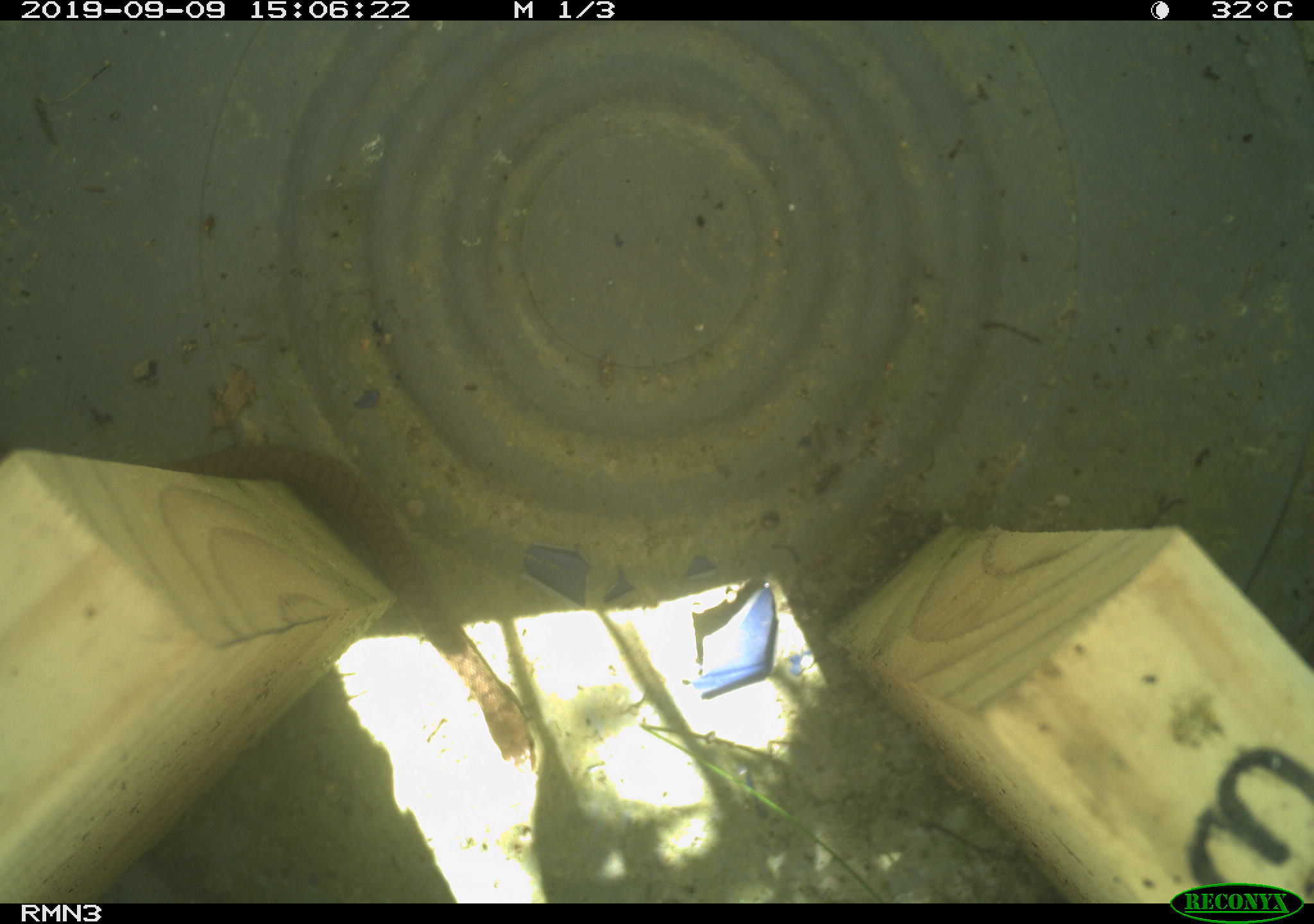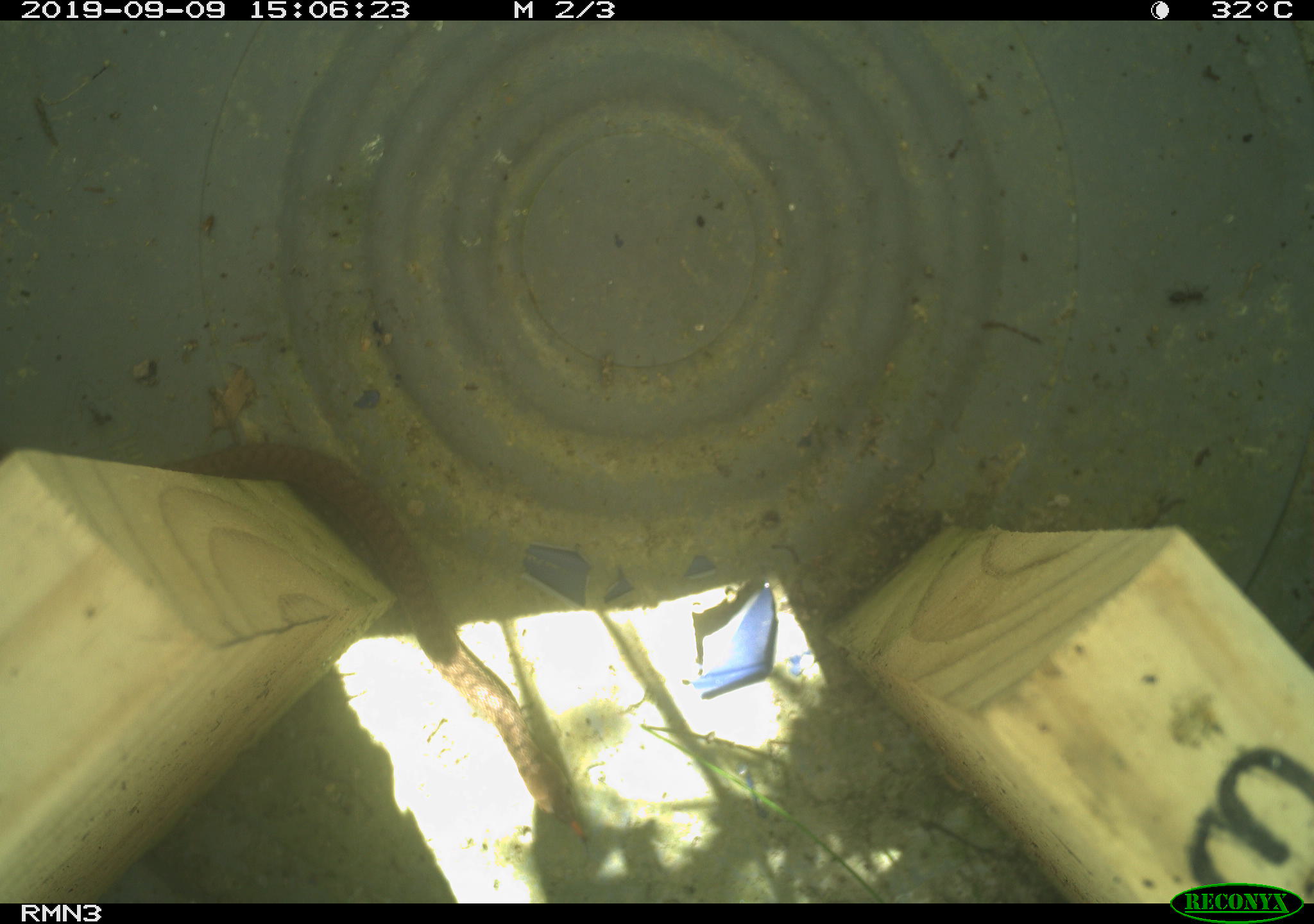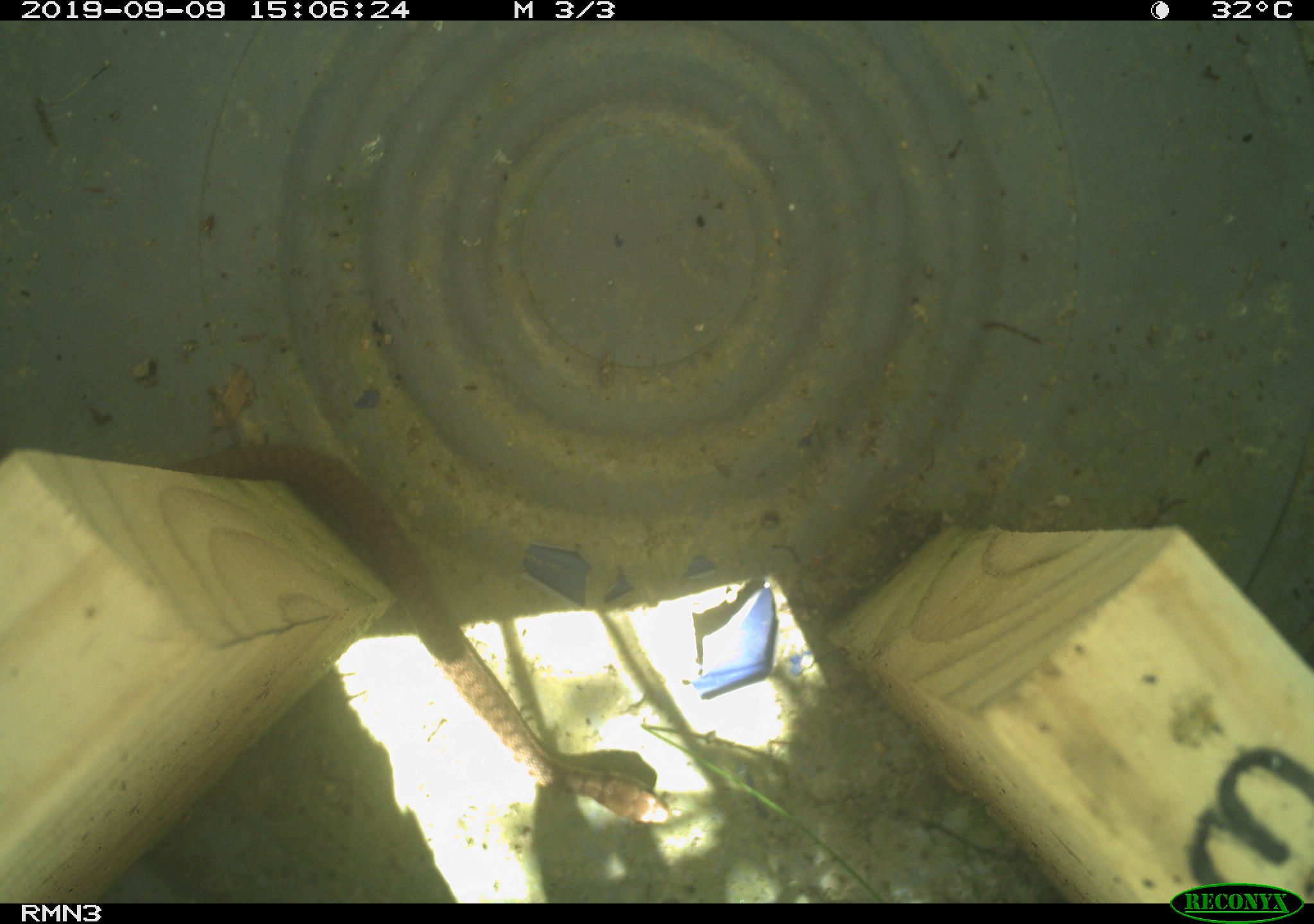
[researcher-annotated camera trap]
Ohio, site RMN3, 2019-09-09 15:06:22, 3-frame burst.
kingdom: Animalia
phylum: Chordata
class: Reptilia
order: Squamata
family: Colubridae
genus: Thamnophis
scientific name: Thamnophis sirtalis sirtalis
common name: eastern gartersnake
Eastern gartersnake (Thamnophis sirtalis sirtalis).